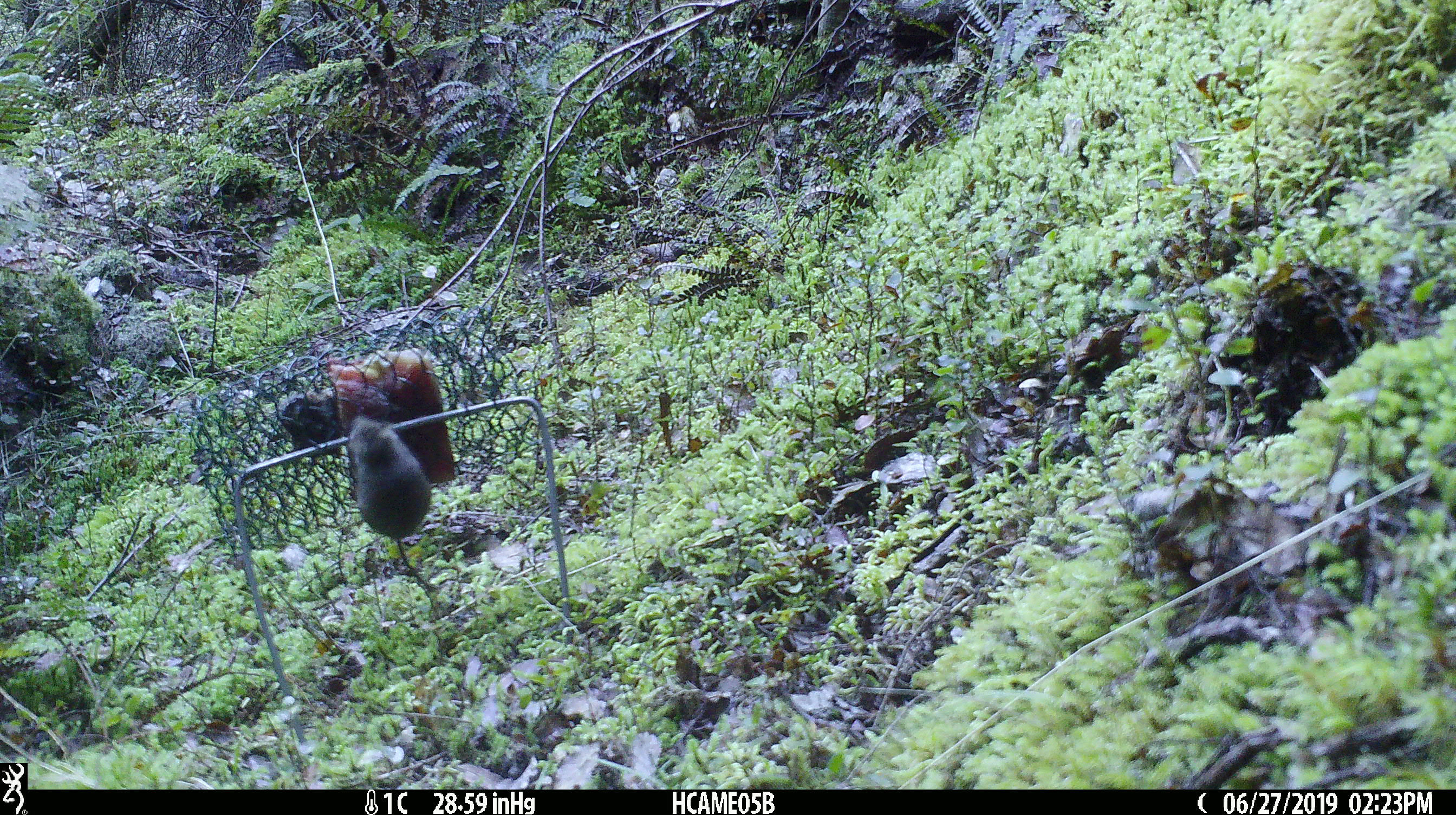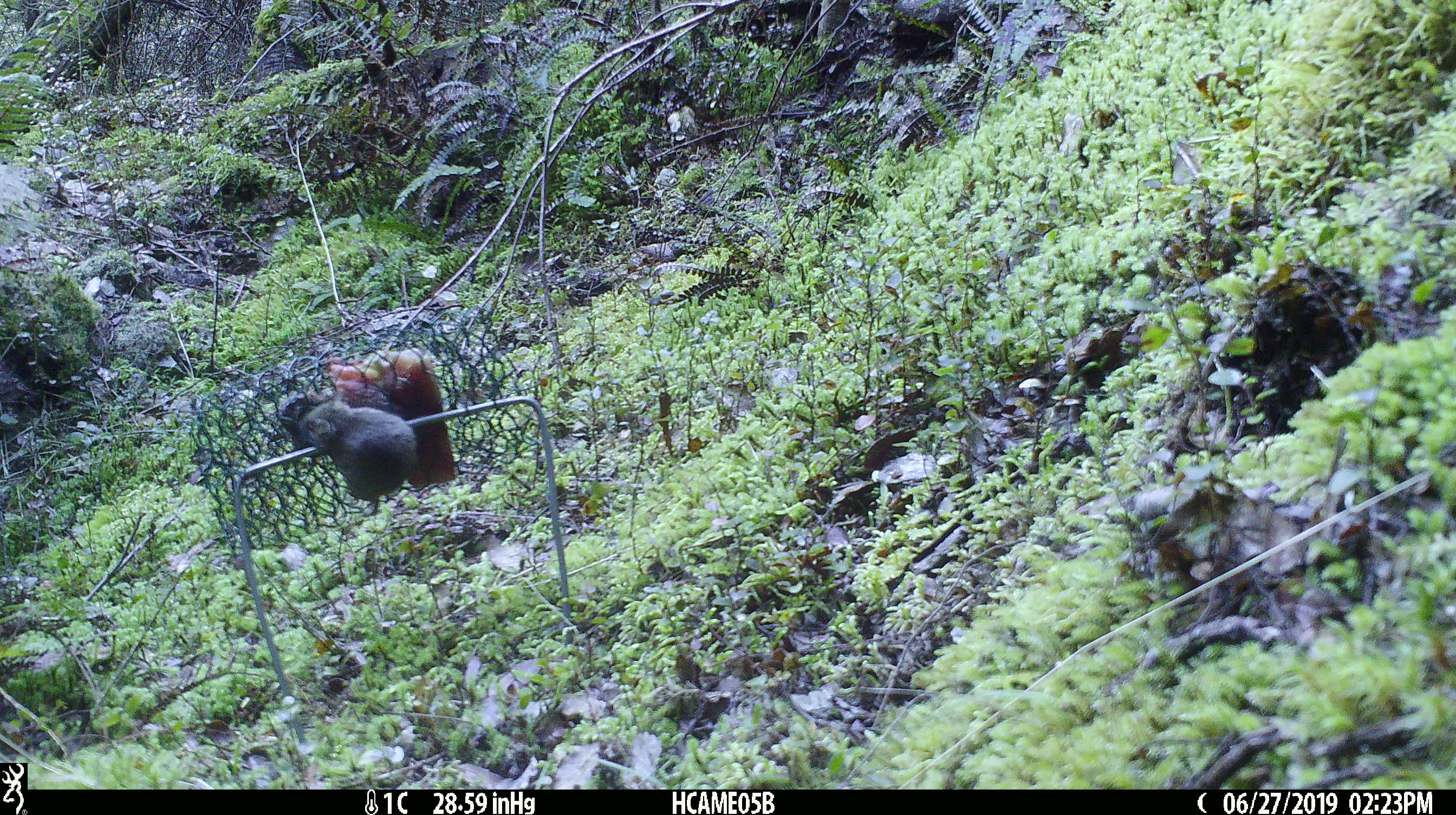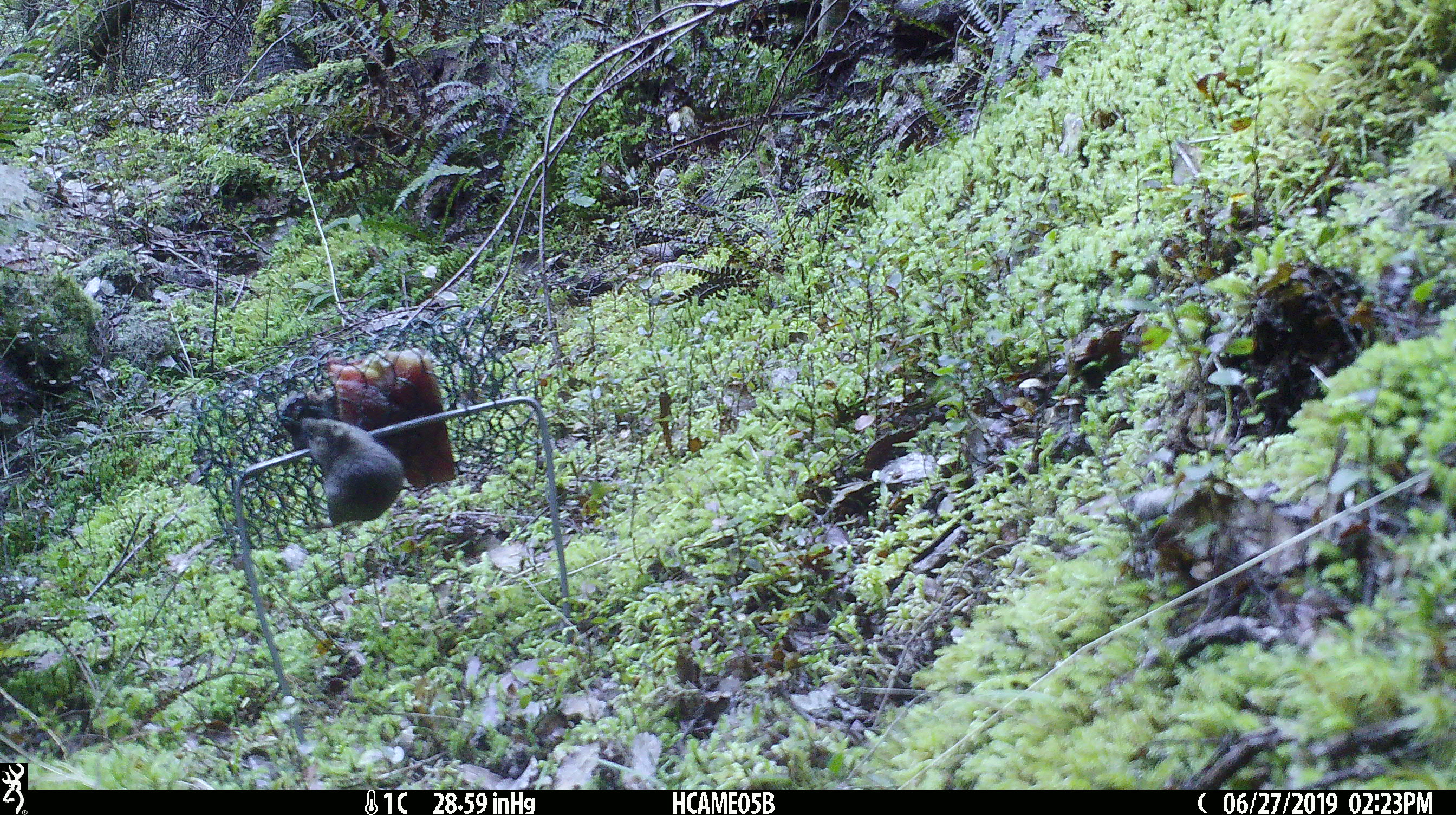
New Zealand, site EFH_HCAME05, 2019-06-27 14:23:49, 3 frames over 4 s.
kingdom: Animalia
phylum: Chordata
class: Mammalia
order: Rodentia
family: Muridae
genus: Mus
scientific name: Mus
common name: mouse